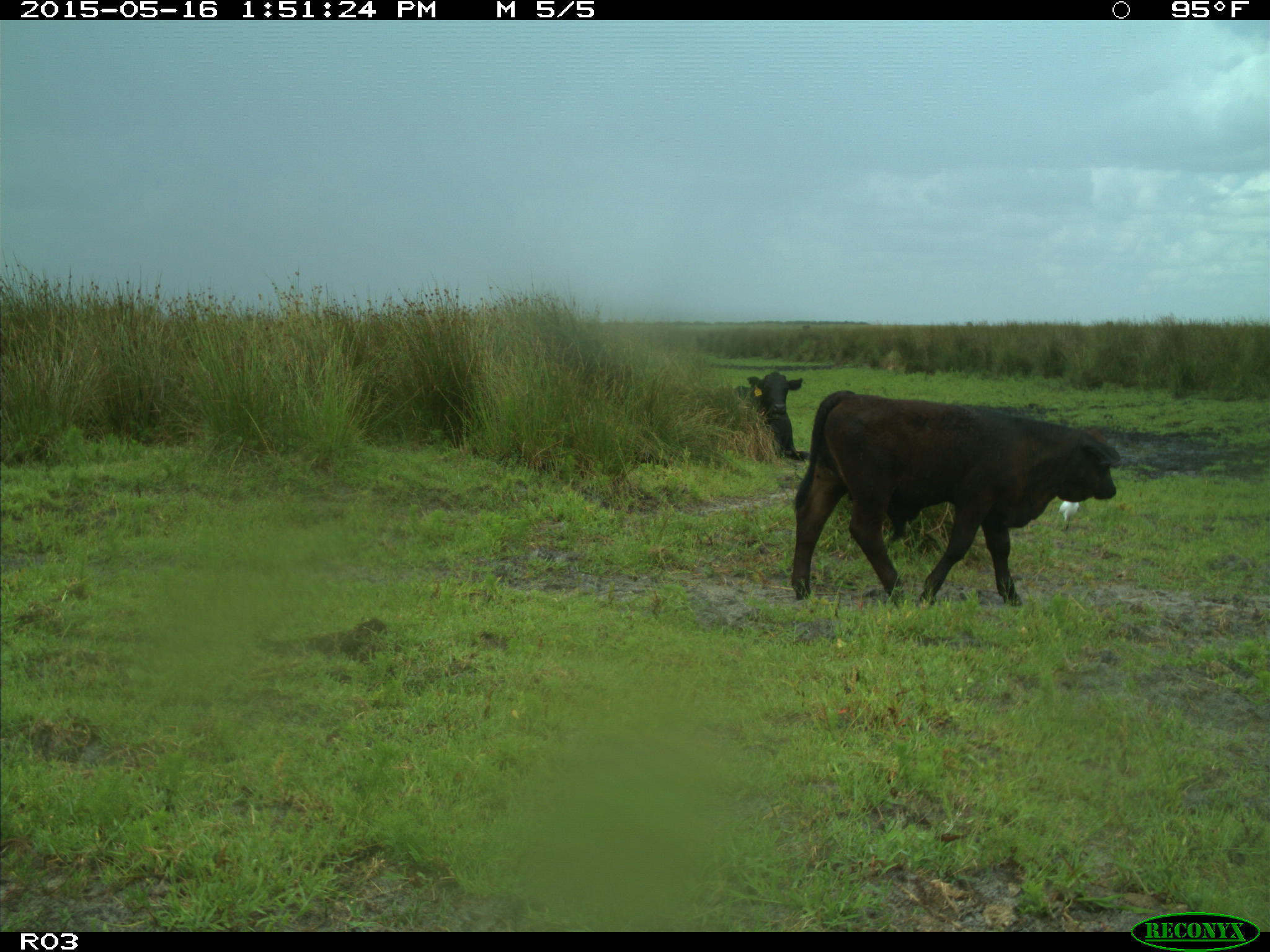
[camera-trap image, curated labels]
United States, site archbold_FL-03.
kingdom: Animalia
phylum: Chordata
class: Mammalia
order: Artiodactyla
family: Bovidae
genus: Bos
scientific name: Bos taurus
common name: domestic cow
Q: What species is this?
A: Bos taurus (domestic cow).